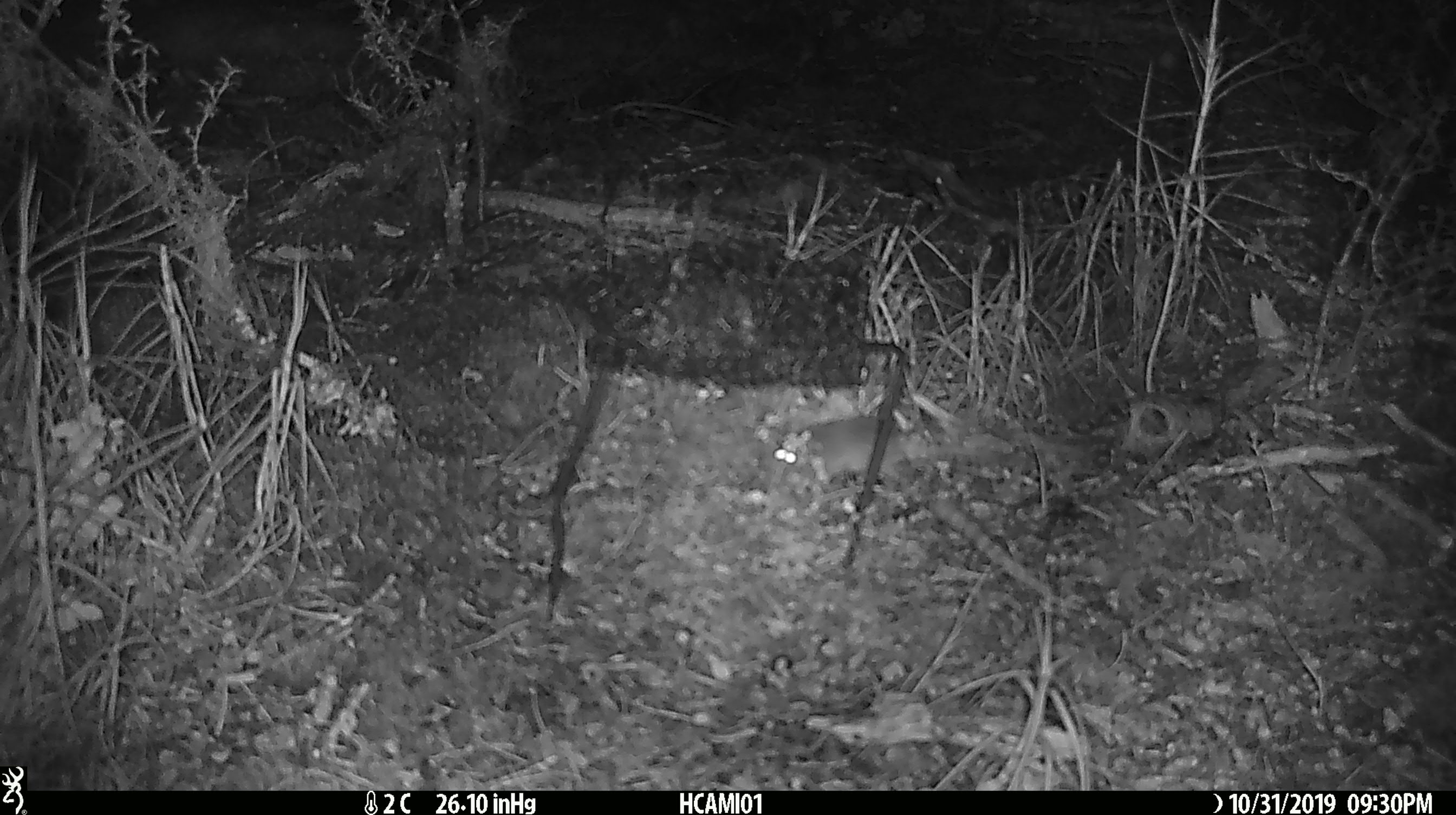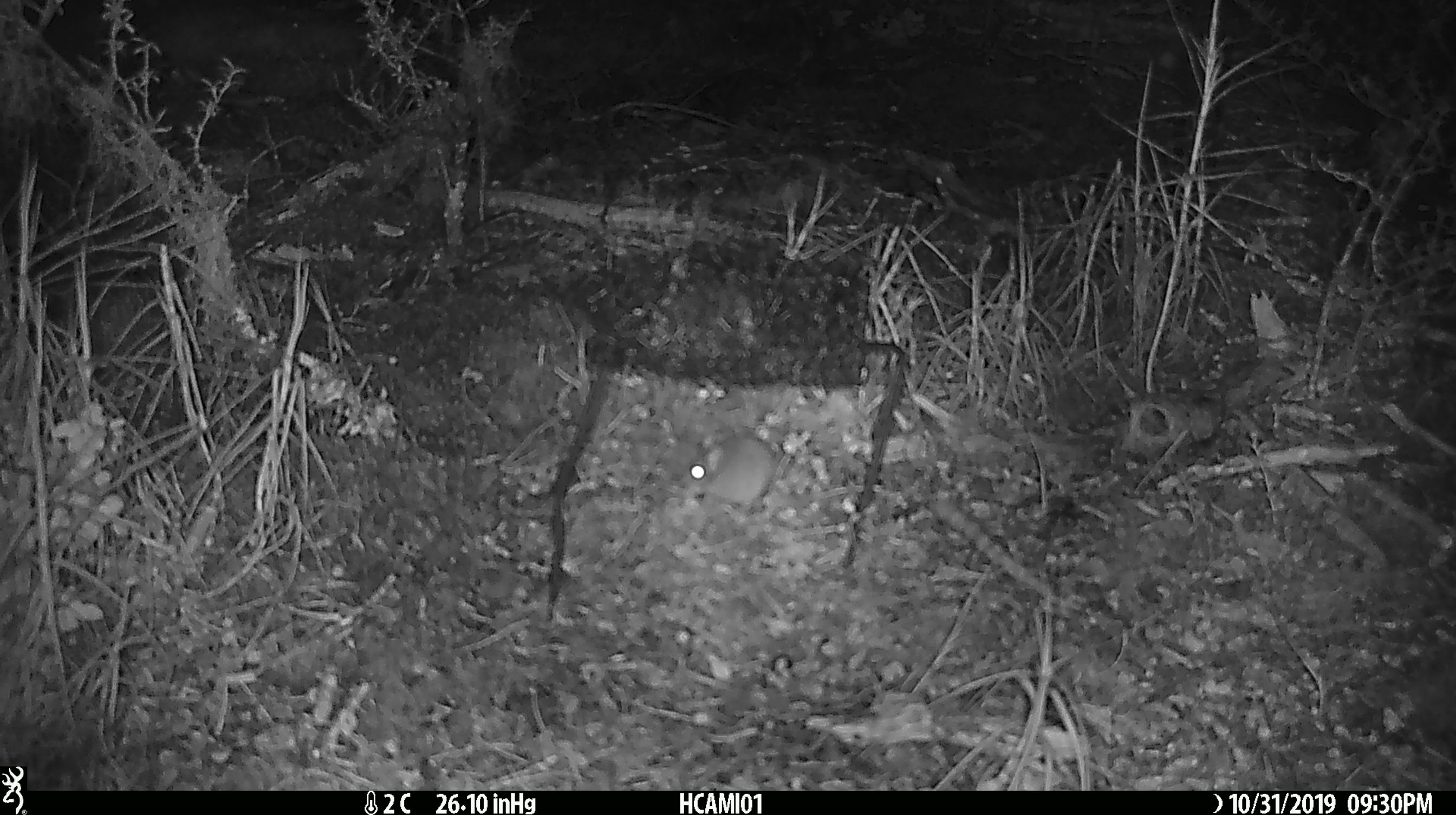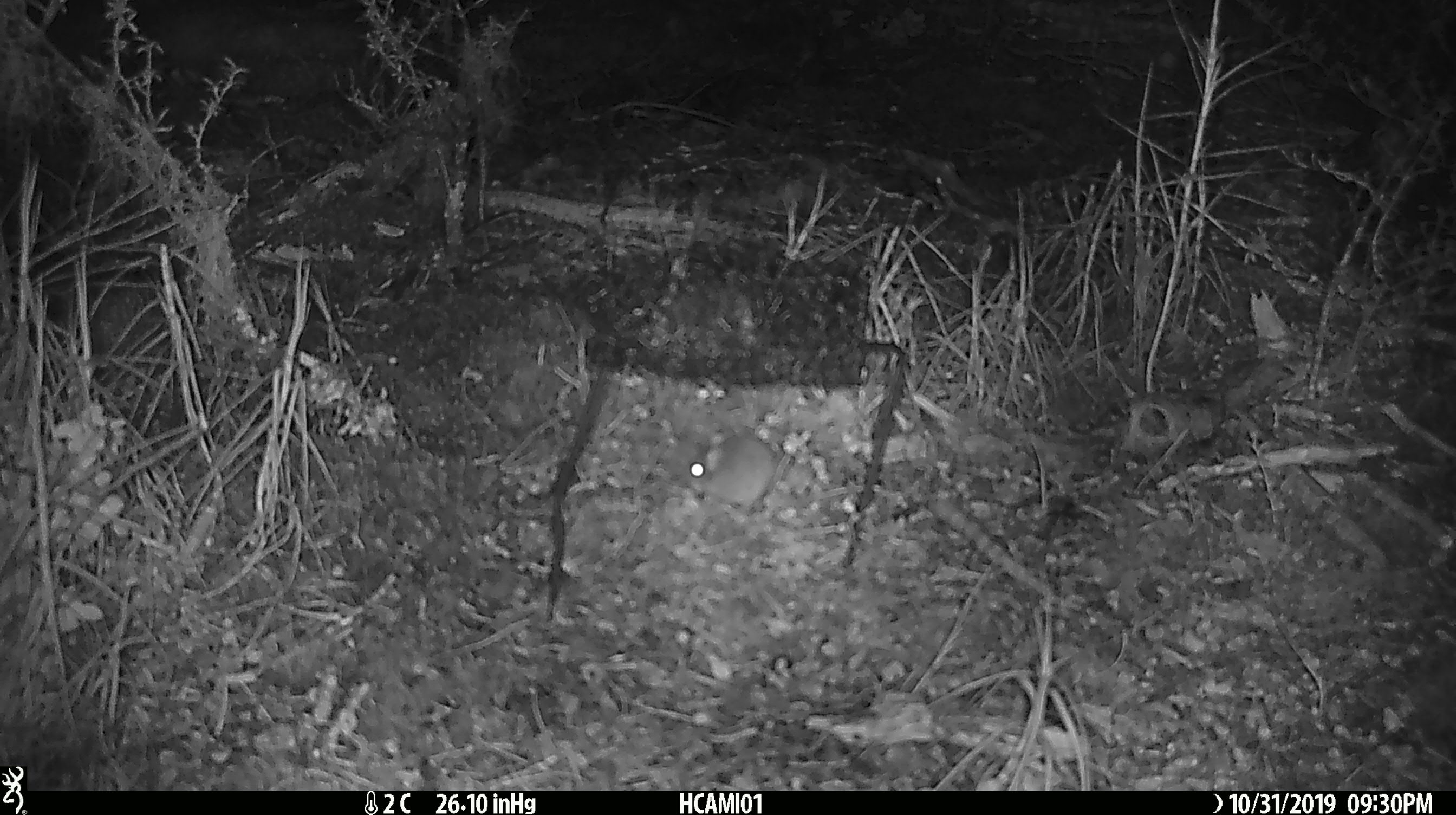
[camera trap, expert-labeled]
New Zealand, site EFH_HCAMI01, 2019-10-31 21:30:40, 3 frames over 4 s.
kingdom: Animalia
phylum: Chordata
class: Mammalia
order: Rodentia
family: Muridae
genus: Mus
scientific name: Mus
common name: mouse